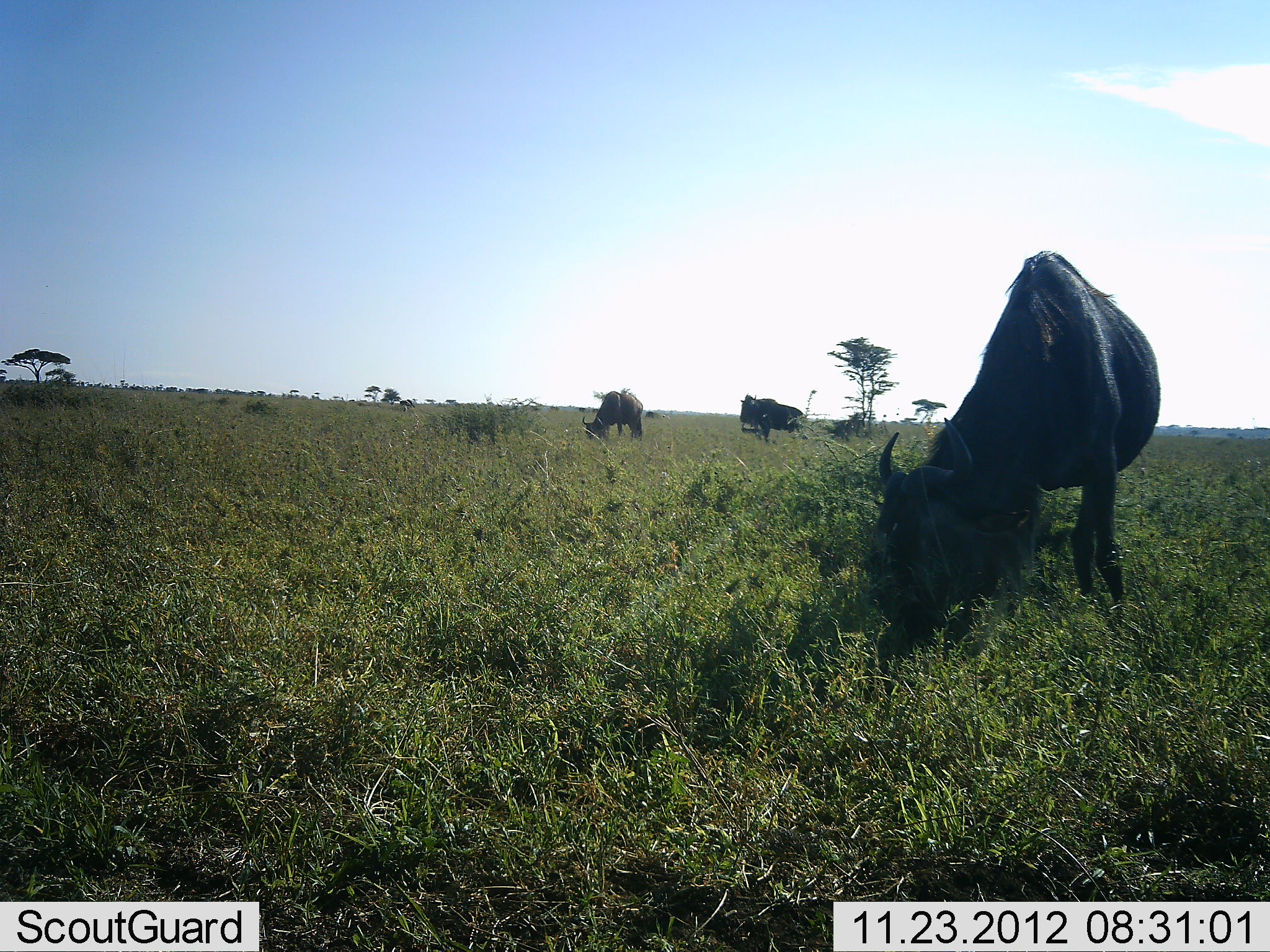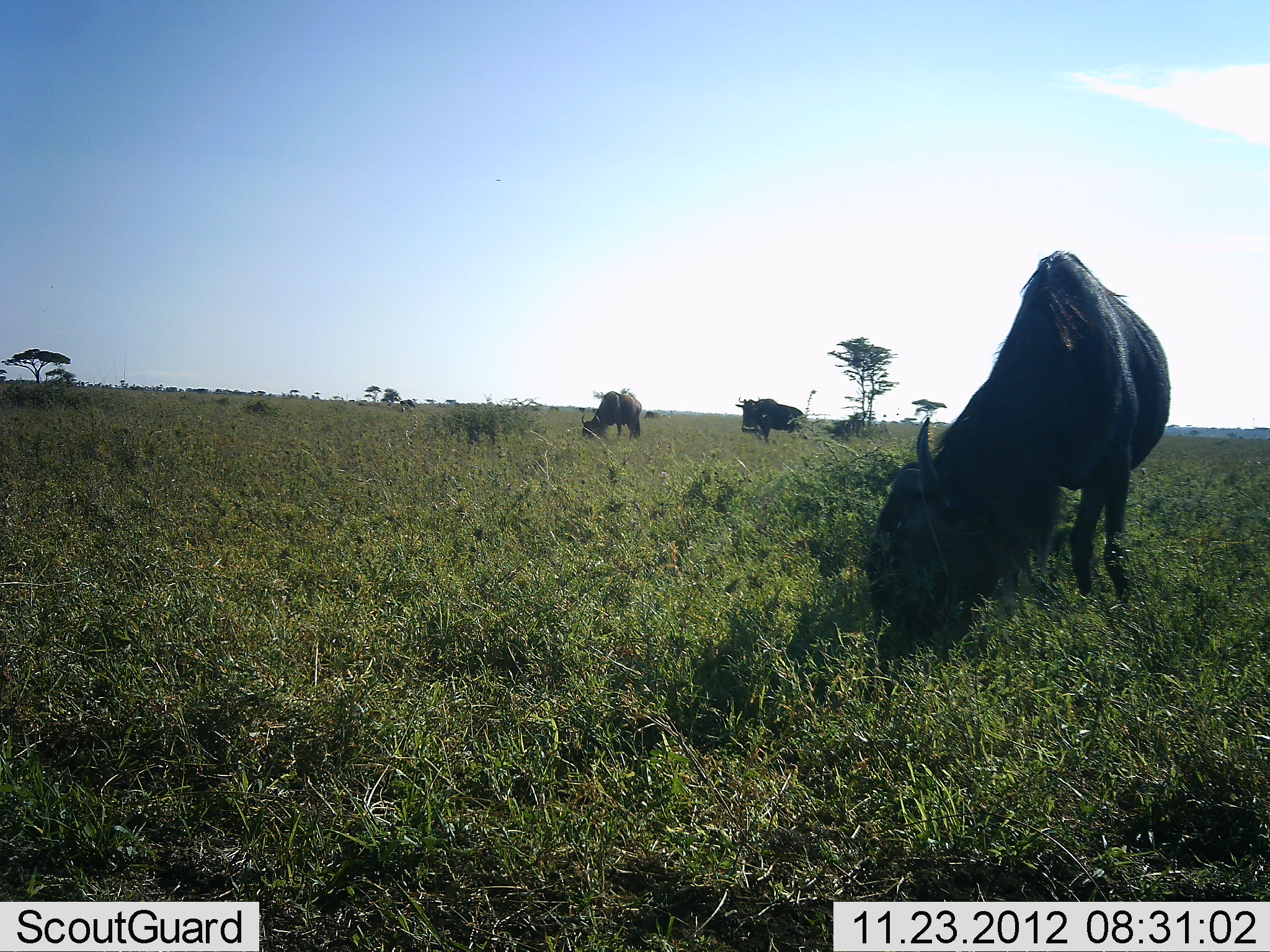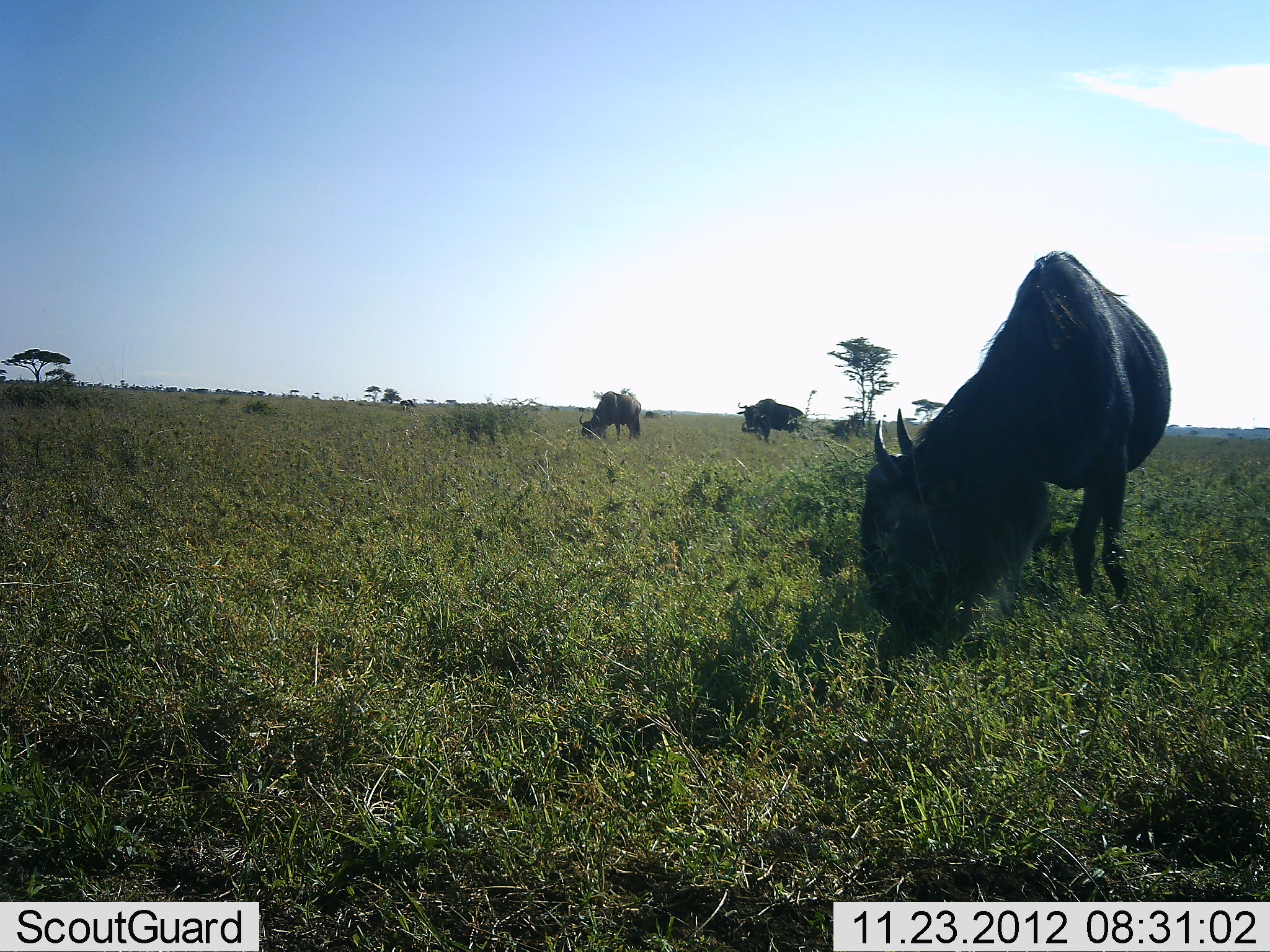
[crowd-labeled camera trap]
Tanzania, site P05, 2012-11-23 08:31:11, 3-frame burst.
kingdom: Animalia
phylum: Chordata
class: Mammalia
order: Artiodactyla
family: Bovidae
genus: Connochaetes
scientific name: Connochaetes taurinus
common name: blue wildebeest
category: wildebeest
Wildebeest (blue wildebeest) (Connochaetes taurinus), count 3. Behavior (volunteer vote fractions): standing 22%, resting 0%, moving 11%, interacting 0%. Young present (vote fraction): 0%. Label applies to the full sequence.